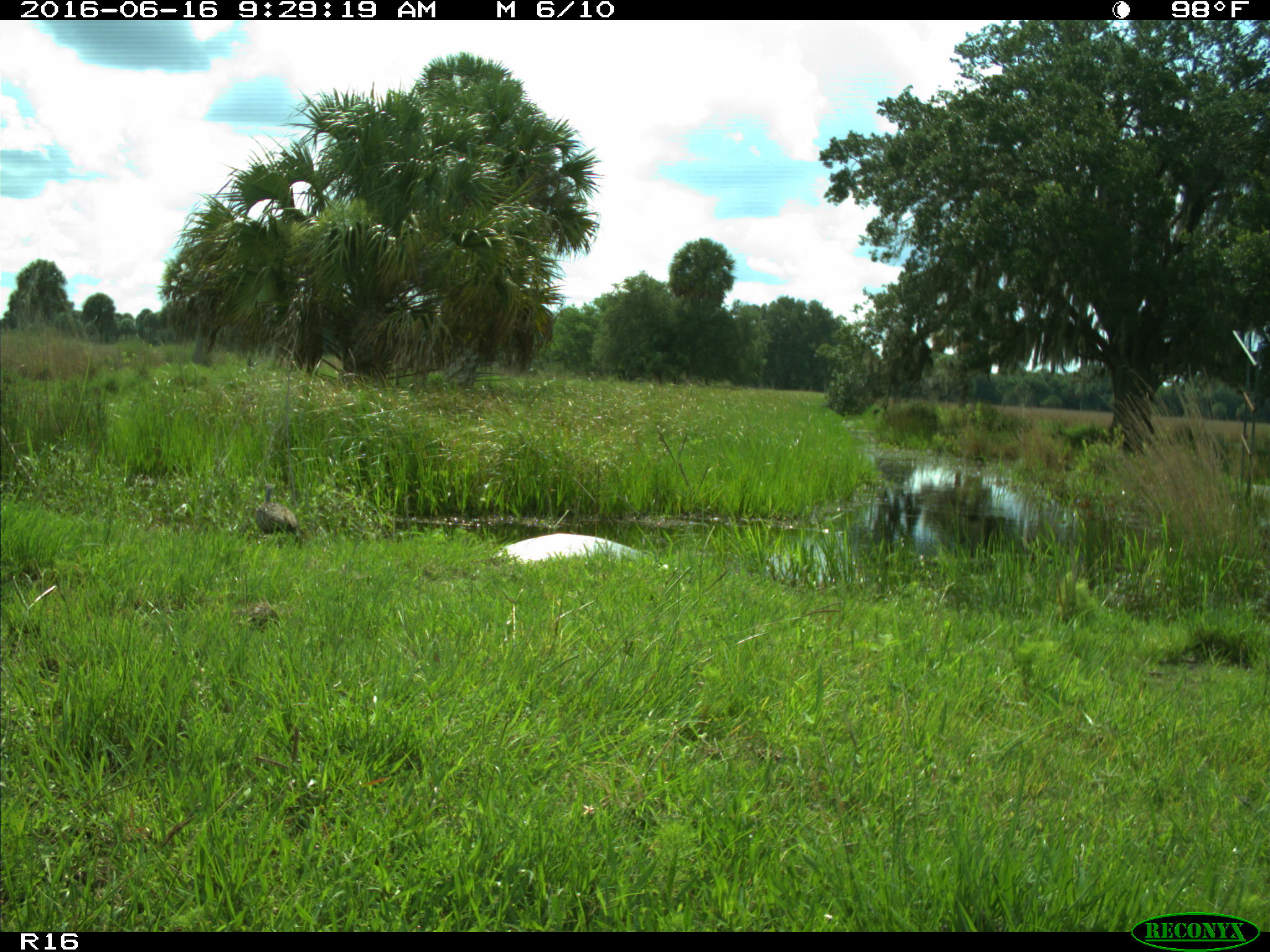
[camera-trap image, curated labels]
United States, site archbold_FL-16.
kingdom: Animalia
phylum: Chordata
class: Aves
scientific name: Aves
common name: birds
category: unidentified bird